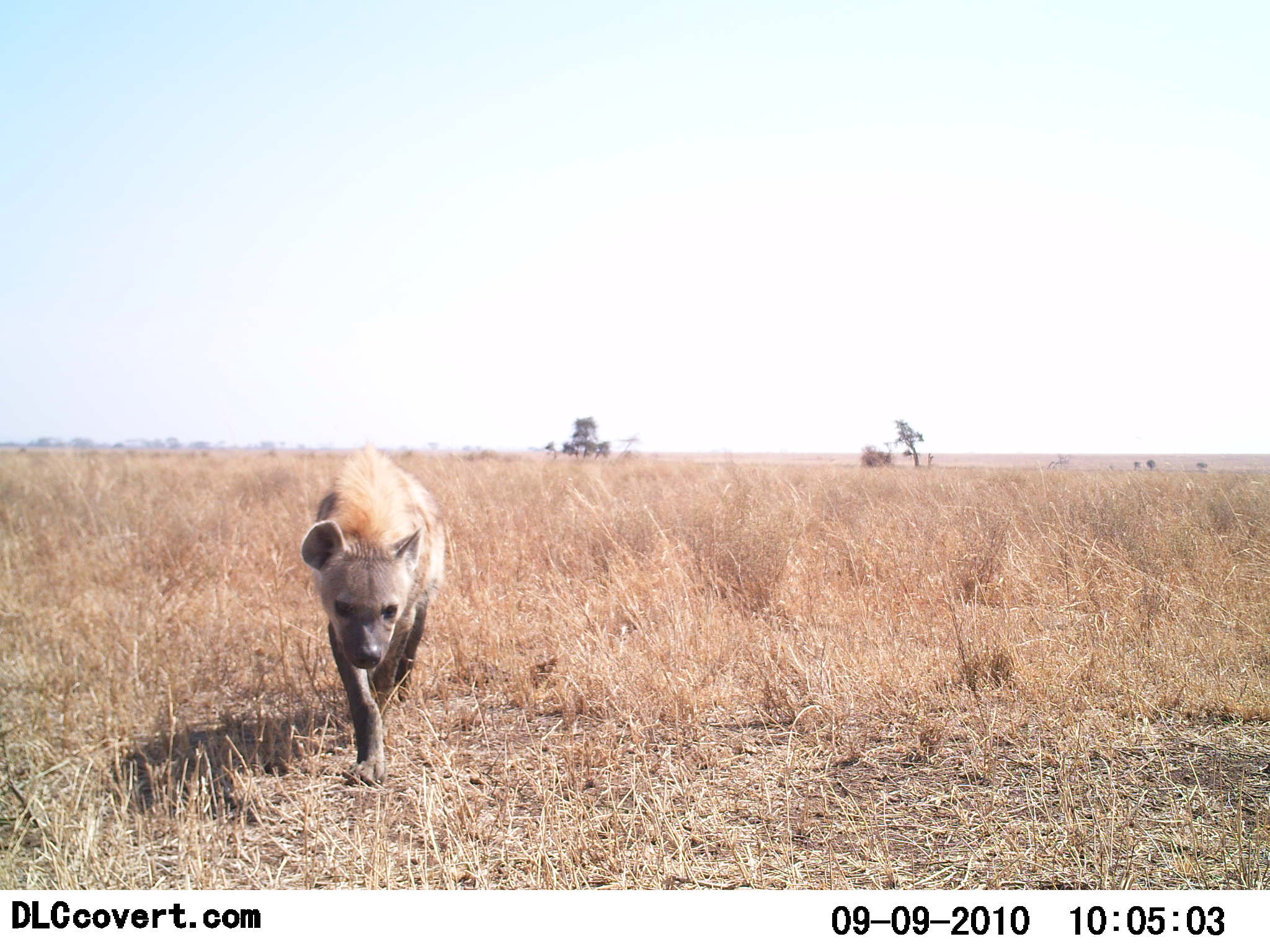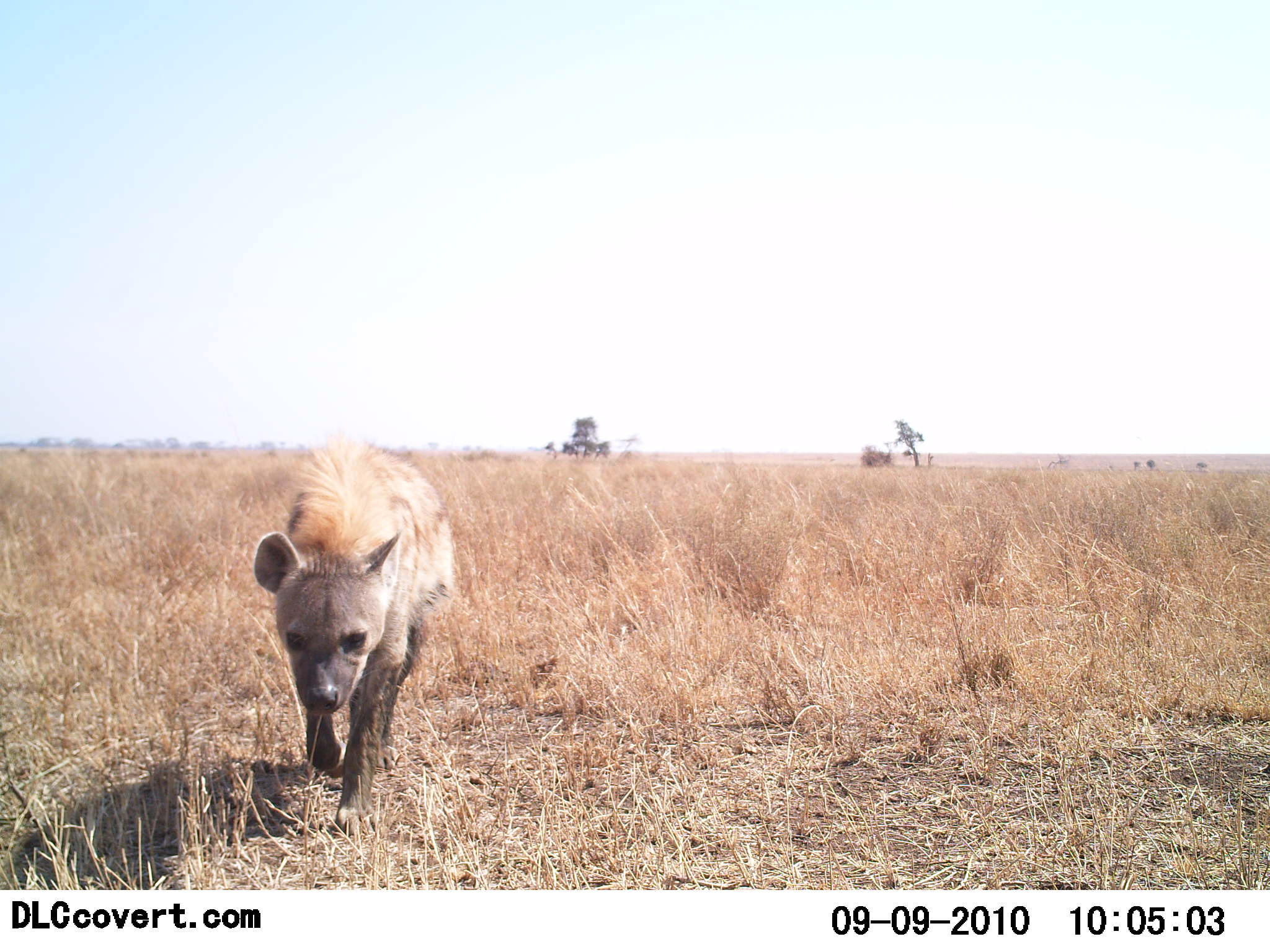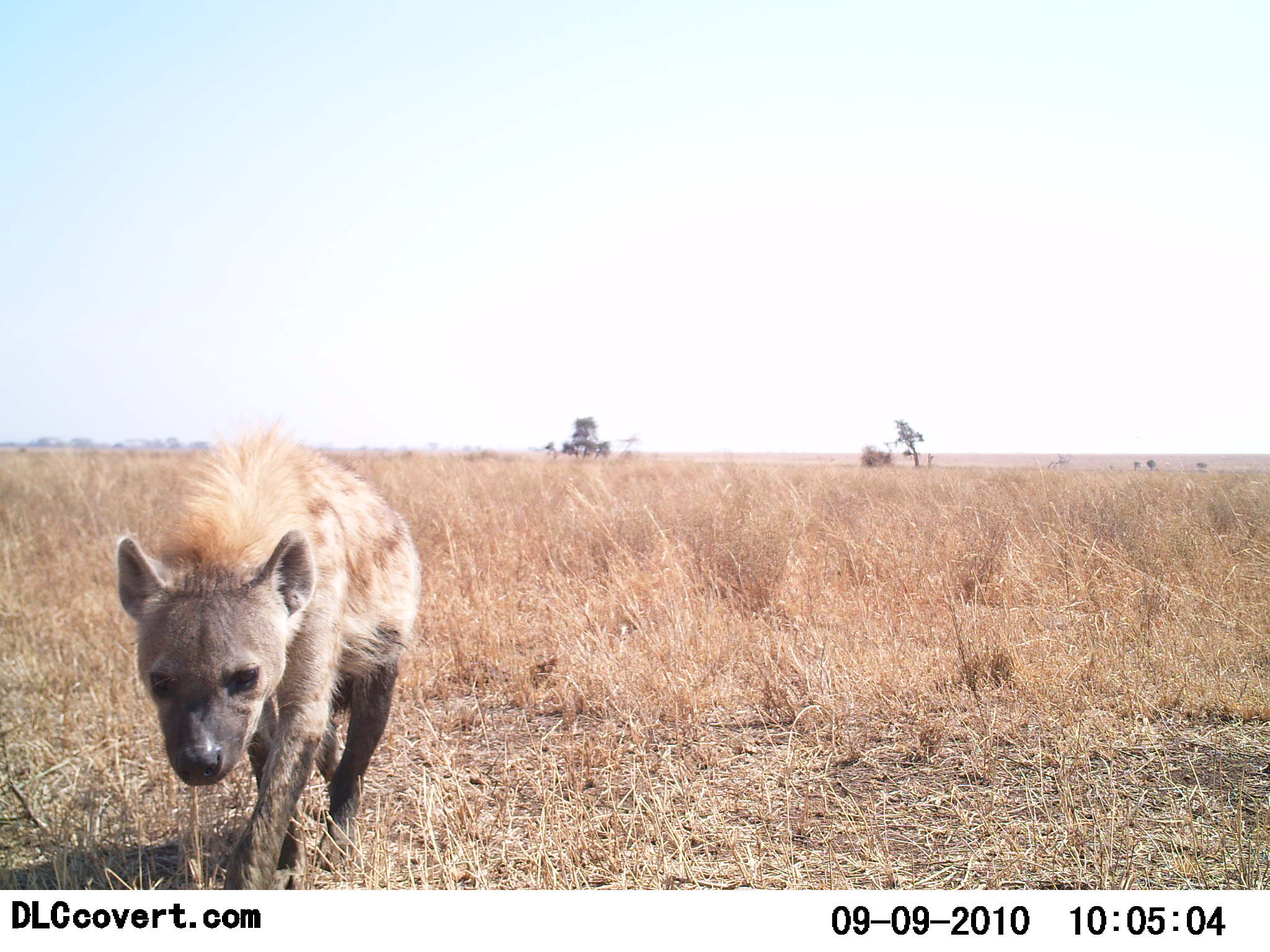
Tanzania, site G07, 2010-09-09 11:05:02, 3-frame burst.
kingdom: Animalia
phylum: Chordata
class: Mammalia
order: Carnivora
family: Hyaenidae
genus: Crocuta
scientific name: Crocuta crocuta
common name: spotted hyena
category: hyenaspotted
Hyenaspotted (spotted hyena) (Crocuta crocuta), count 1. Behavior (volunteer vote fractions): standing 0%, resting 0%, moving 100%, interacting 0%. Young present (vote fraction): 0%. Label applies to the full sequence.